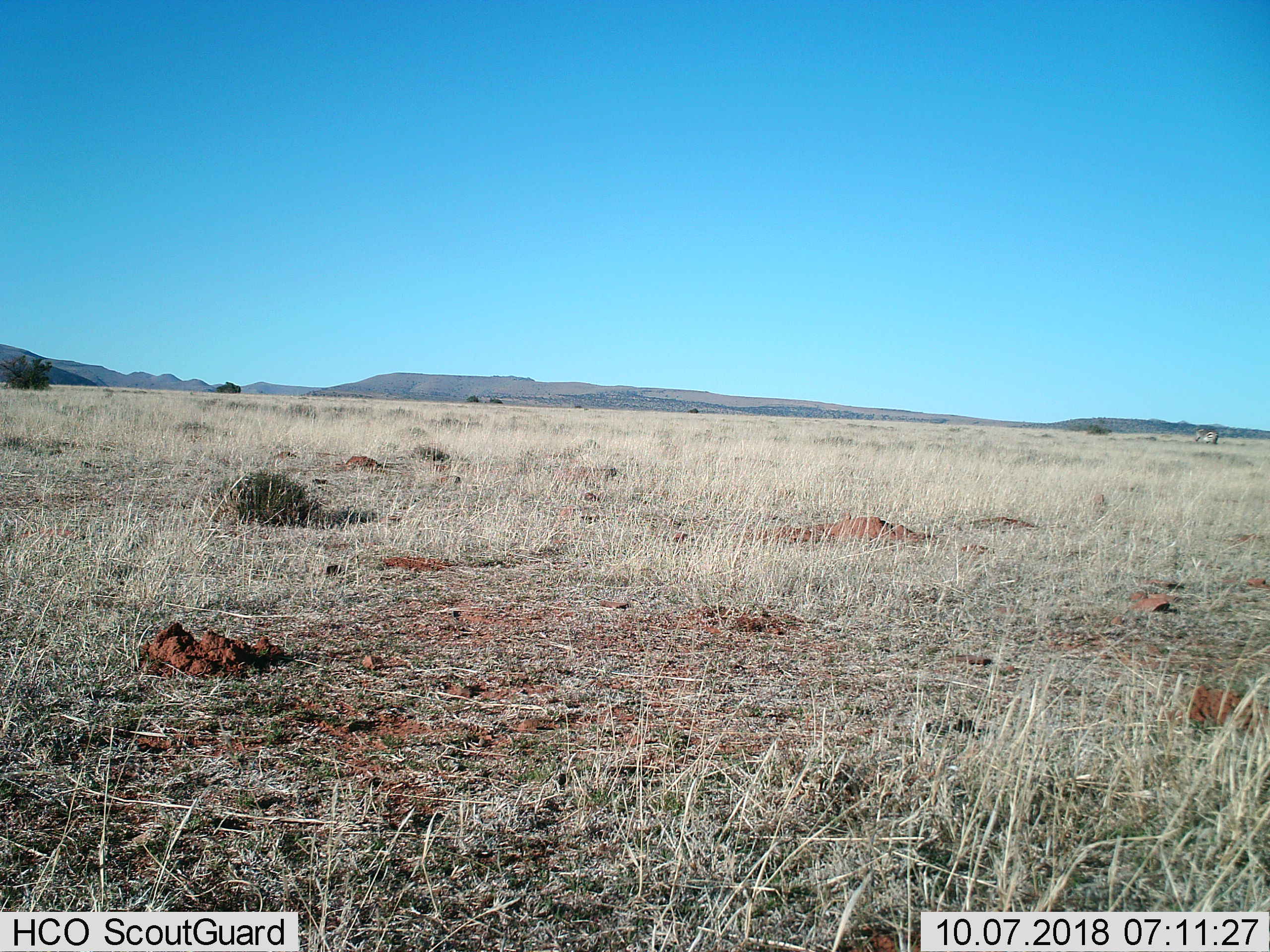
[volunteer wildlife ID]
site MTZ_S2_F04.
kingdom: Animalia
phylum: Chordata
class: Mammalia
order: Perissodactyla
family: Equidae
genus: Equus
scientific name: Equus zebra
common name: mountain zebra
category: zebramountain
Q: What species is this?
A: Zebramountain (mountain zebra) (Equus zebra).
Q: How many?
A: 1.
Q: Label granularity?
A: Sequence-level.